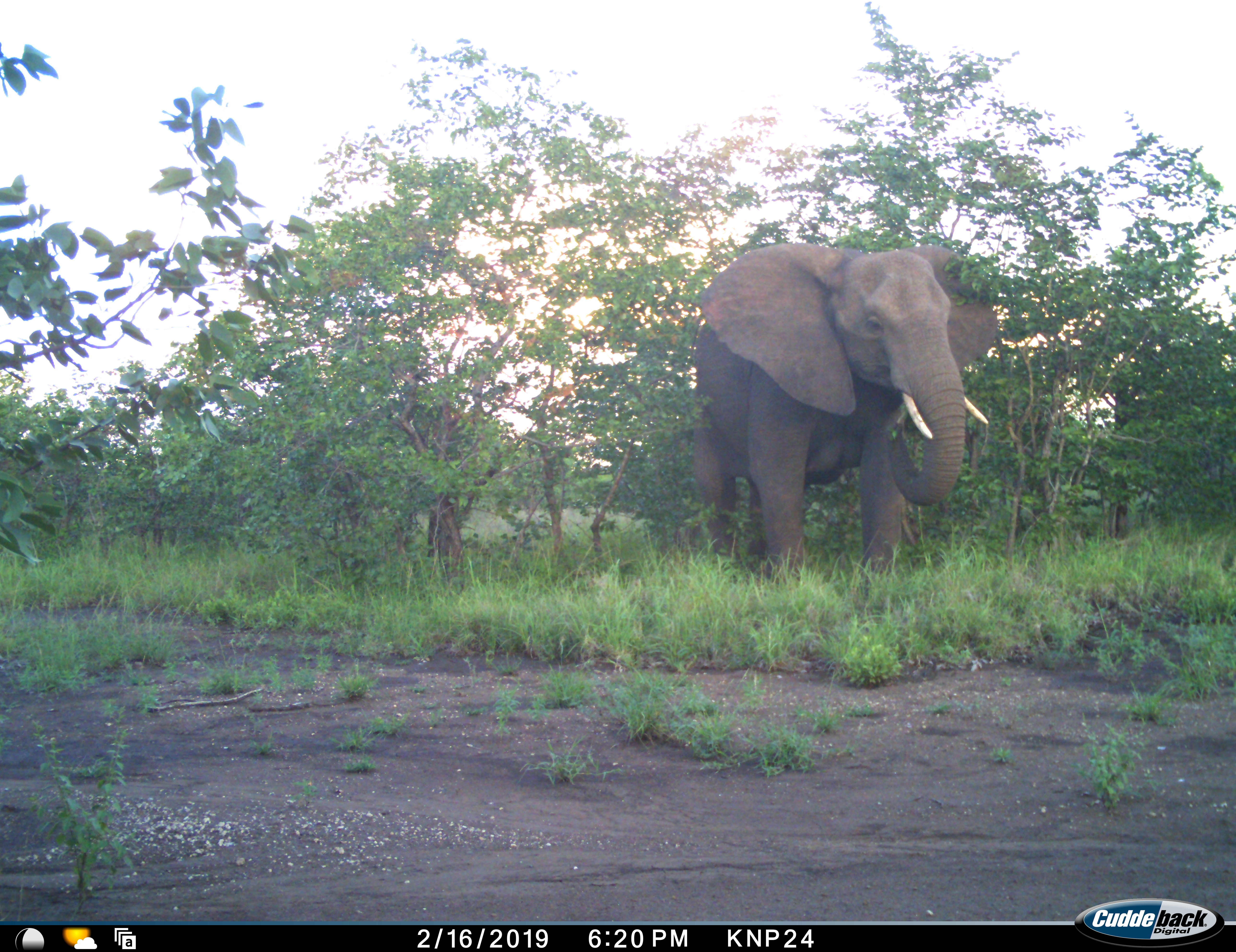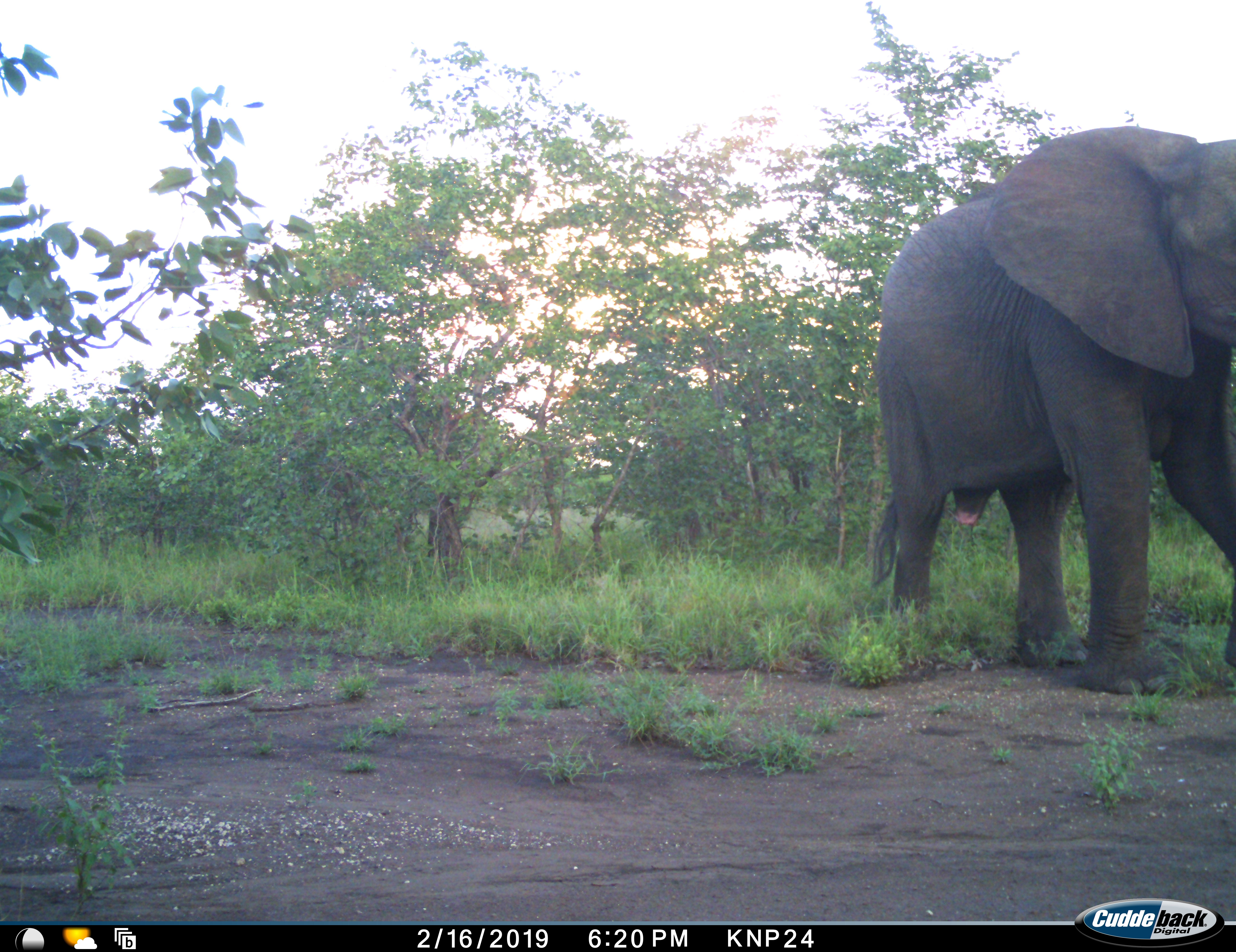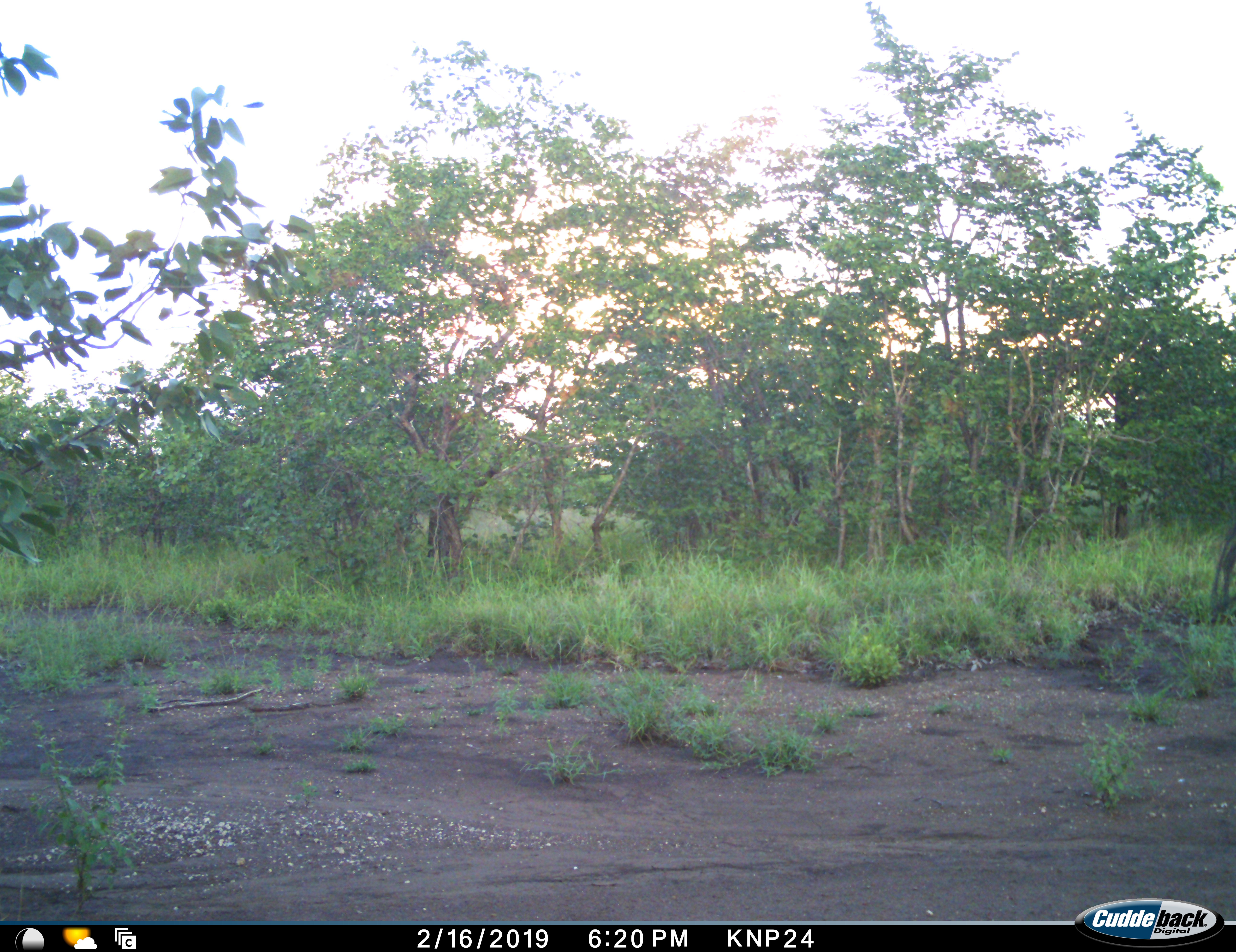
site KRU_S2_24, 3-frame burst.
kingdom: Animalia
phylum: Chordata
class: Mammalia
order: Proboscidea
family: Elephantidae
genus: Loxodonta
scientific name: Loxodonta africana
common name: african bush elephant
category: elephant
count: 1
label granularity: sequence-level